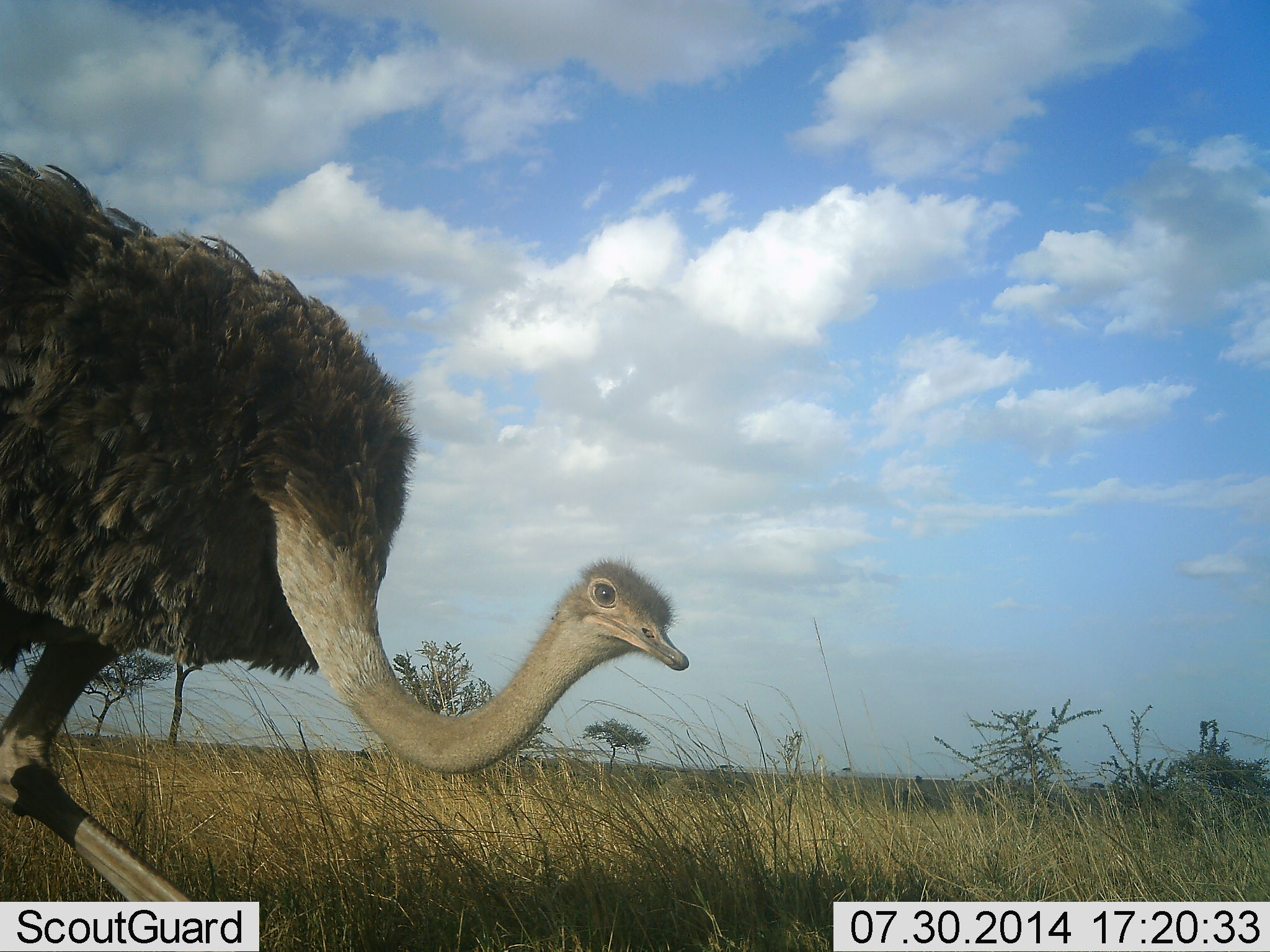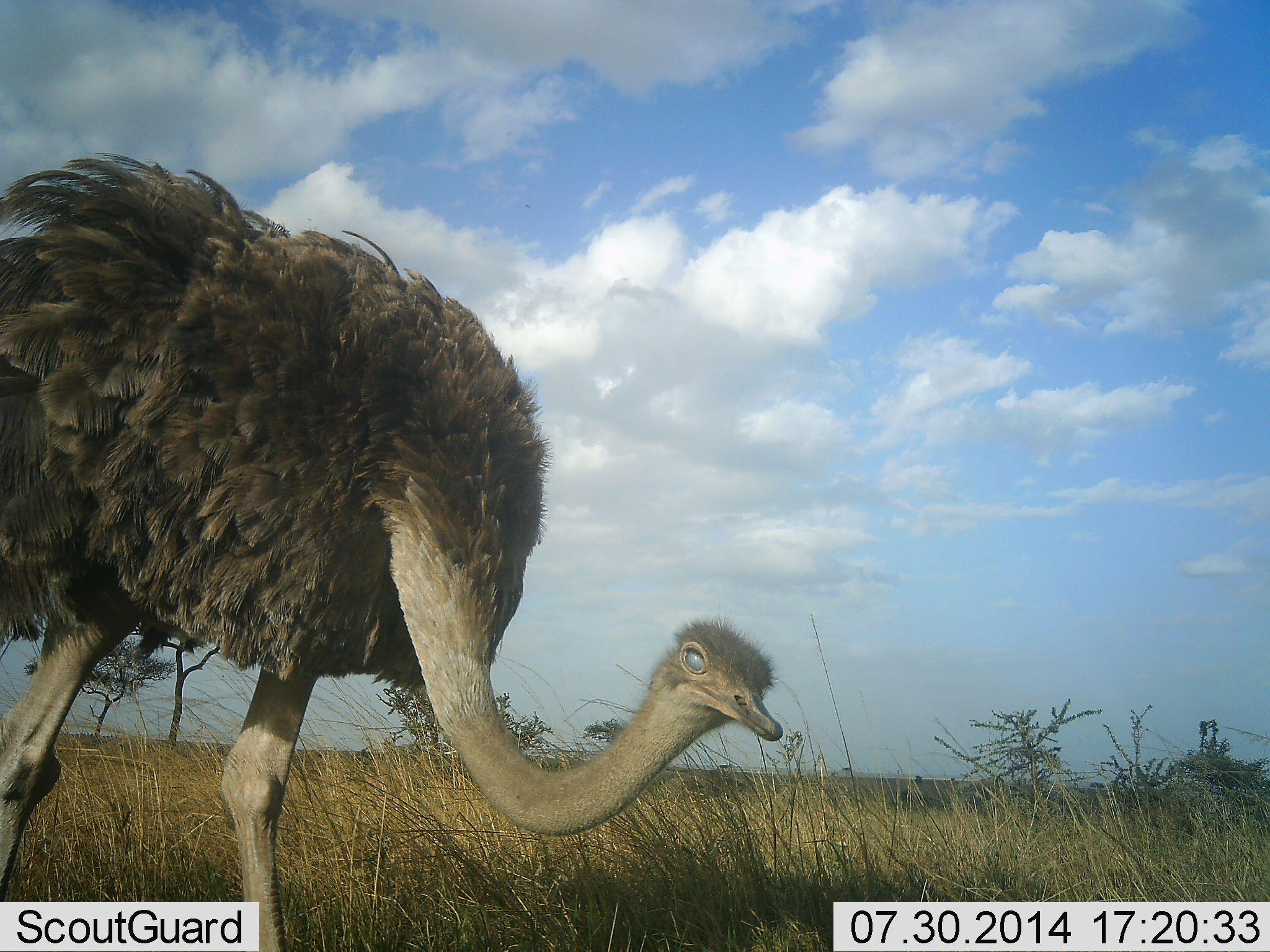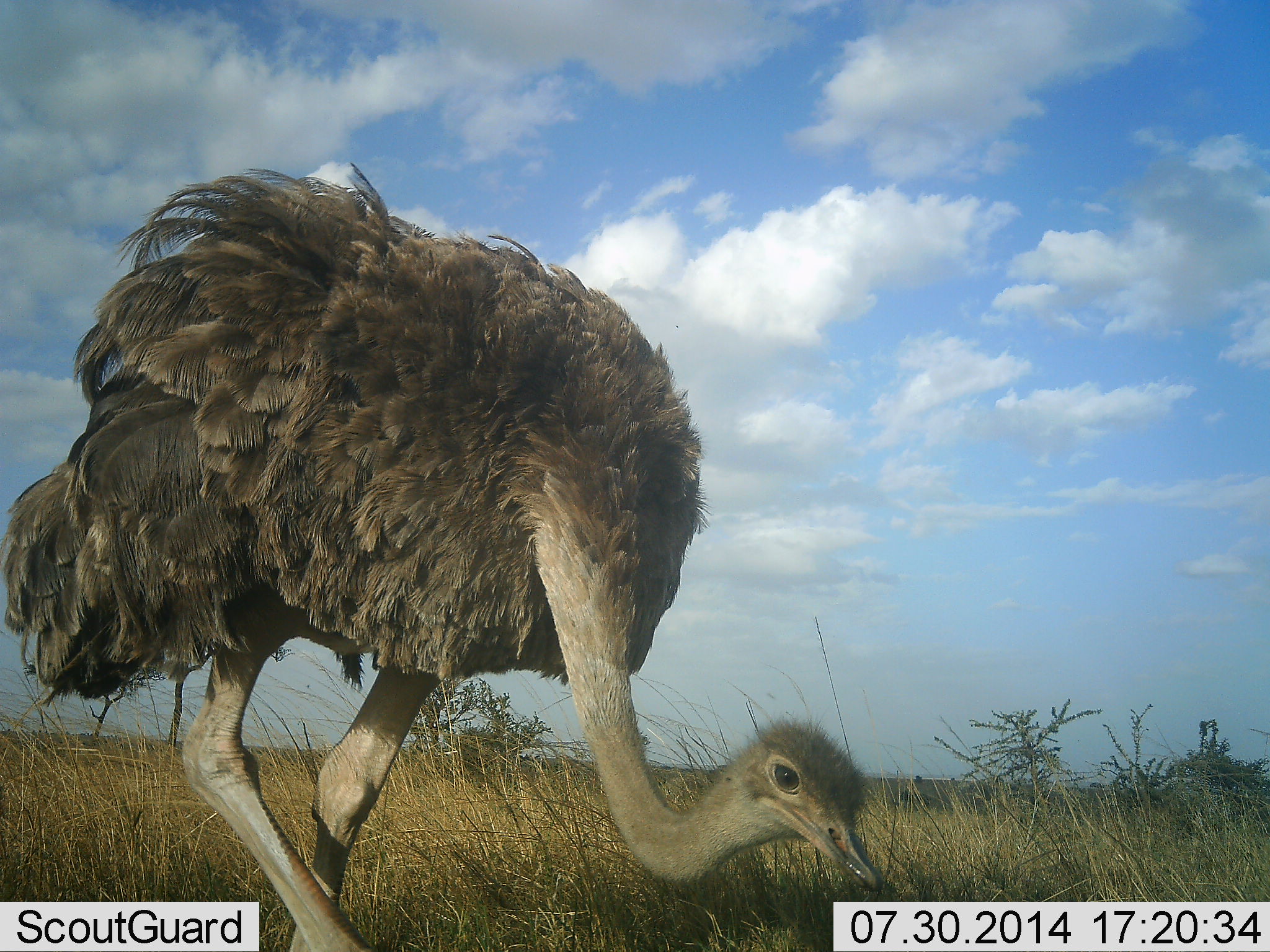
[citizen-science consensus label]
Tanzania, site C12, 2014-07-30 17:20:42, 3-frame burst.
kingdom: Animalia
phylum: Chordata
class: Aves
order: Struthioniformes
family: Struthionidae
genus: Struthio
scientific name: Struthio camelus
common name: ostrich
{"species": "ostrich (Struthio camelus)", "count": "1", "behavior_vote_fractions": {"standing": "10%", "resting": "0%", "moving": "80%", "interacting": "0%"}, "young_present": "0%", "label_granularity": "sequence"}